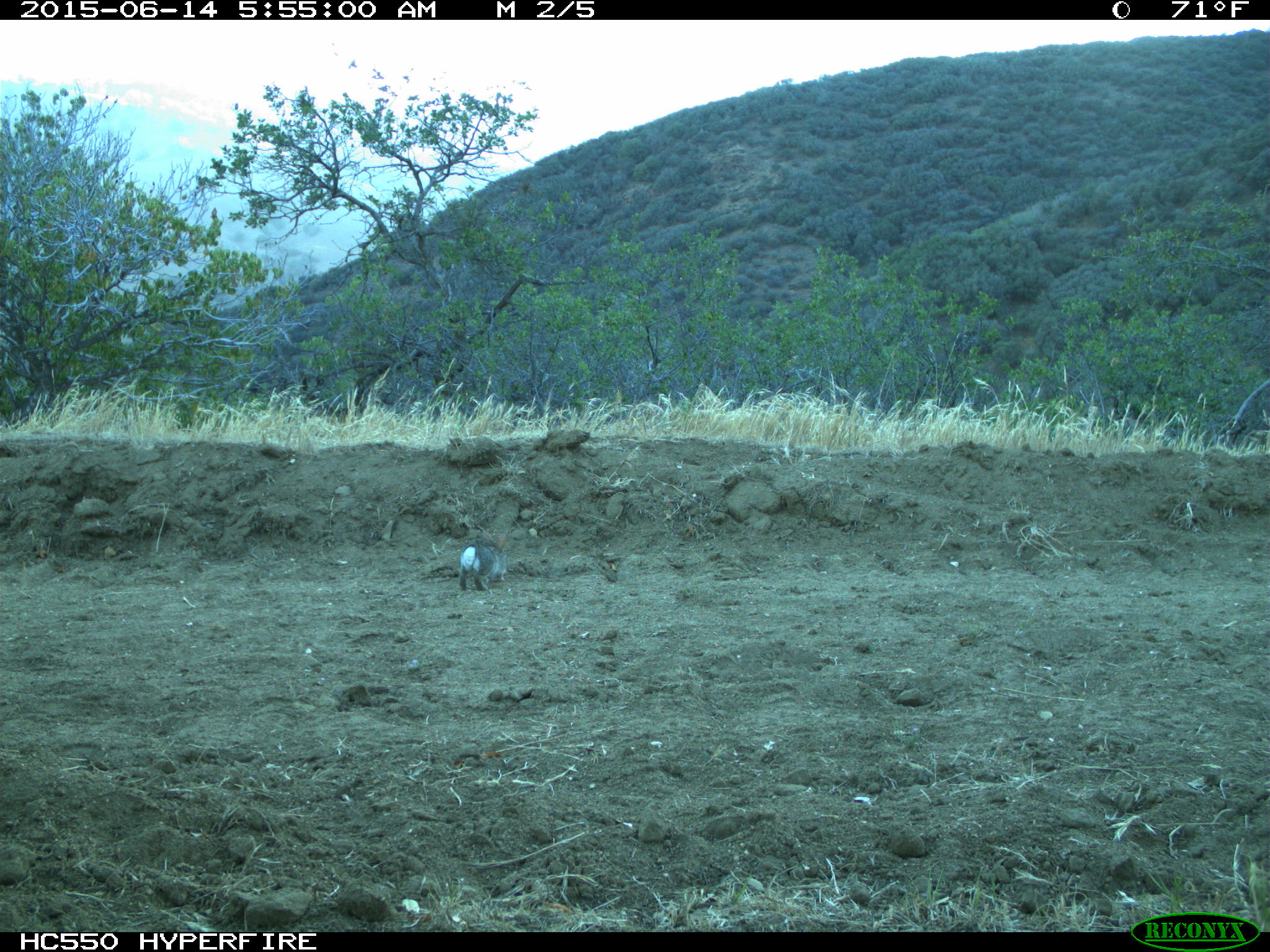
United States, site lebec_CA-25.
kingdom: Animalia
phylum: Chordata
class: Mammalia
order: Lagomorpha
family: Leporidae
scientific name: Leporidae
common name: rabbits and hares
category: unidentified rabbit